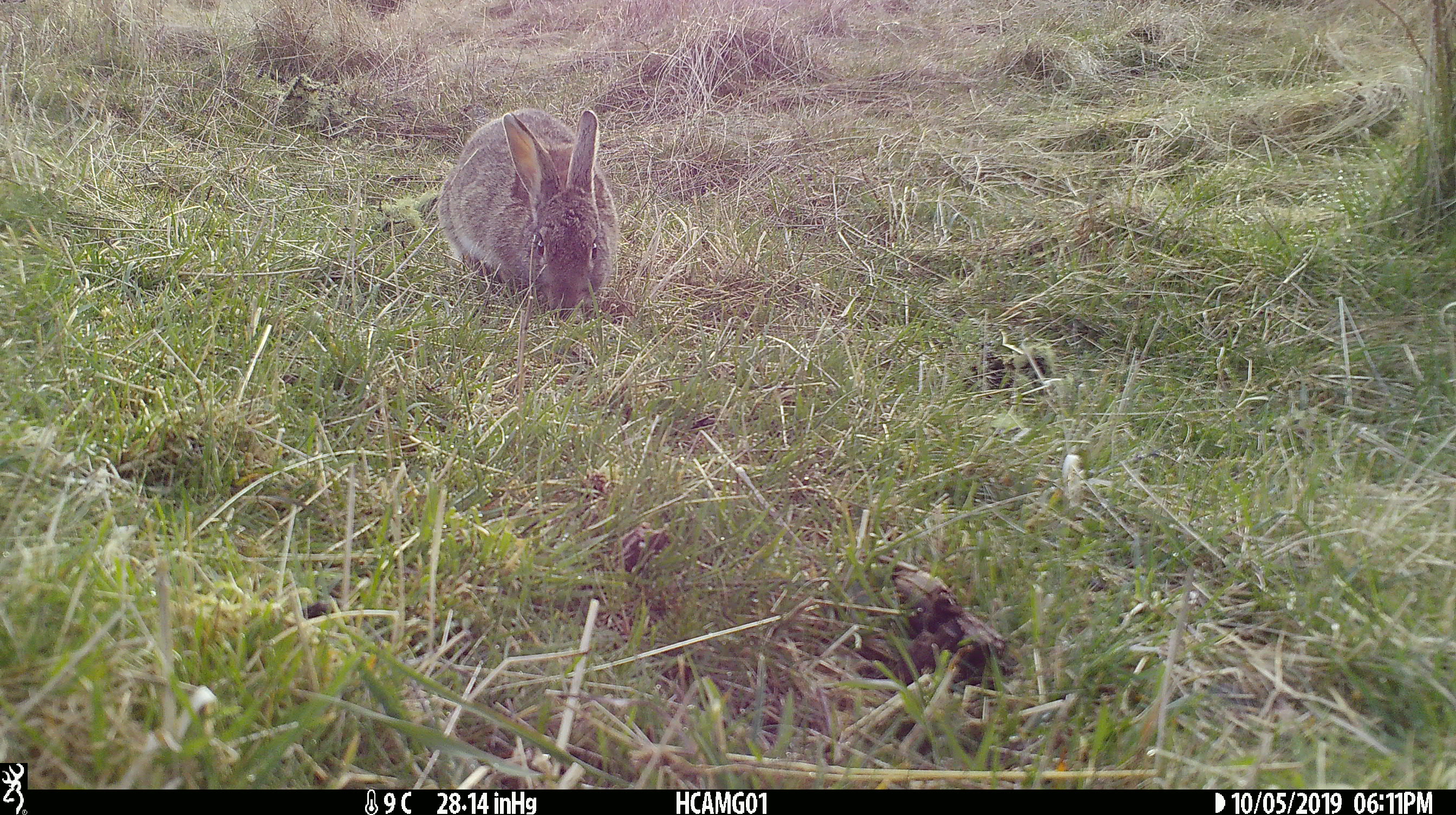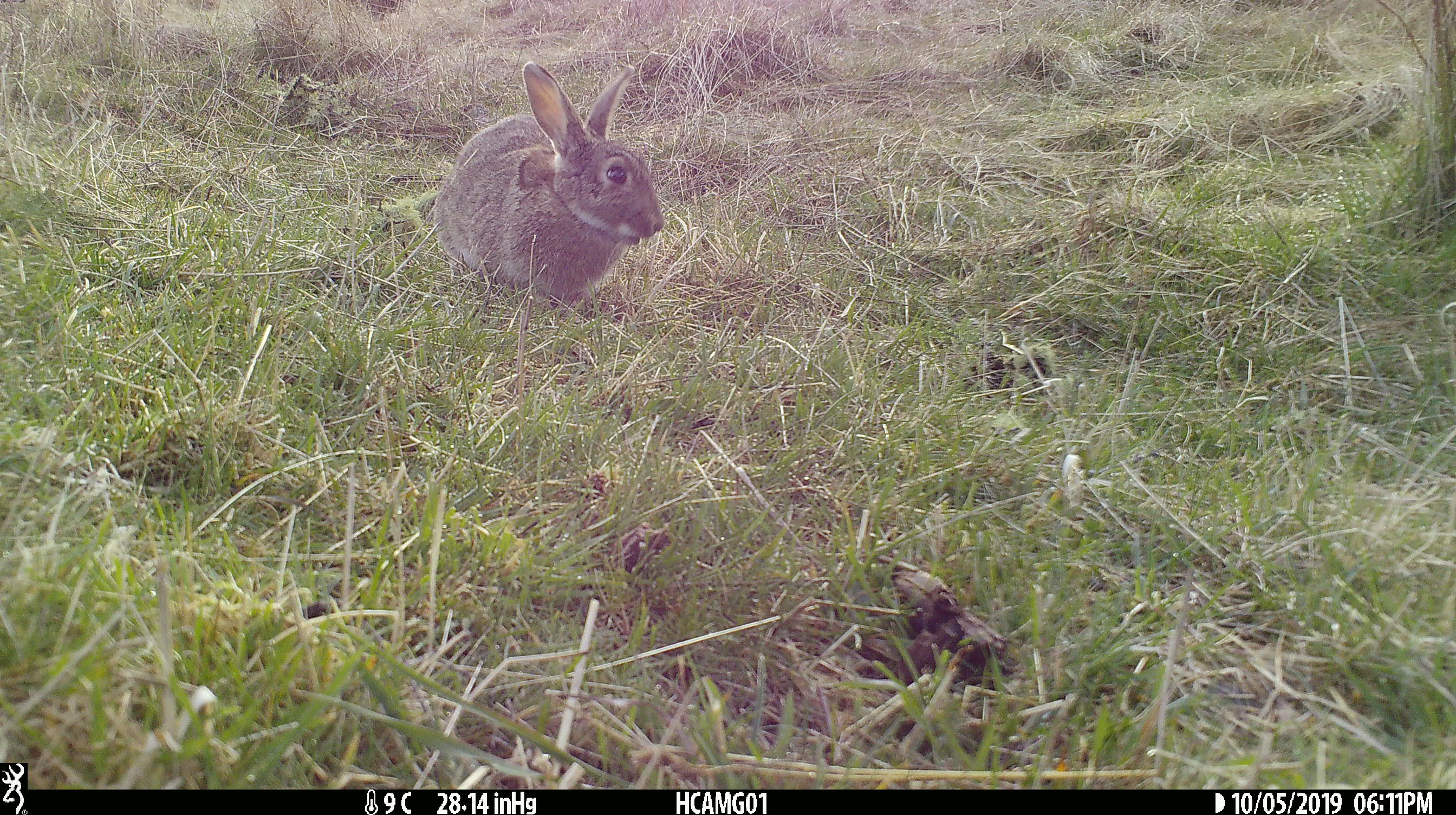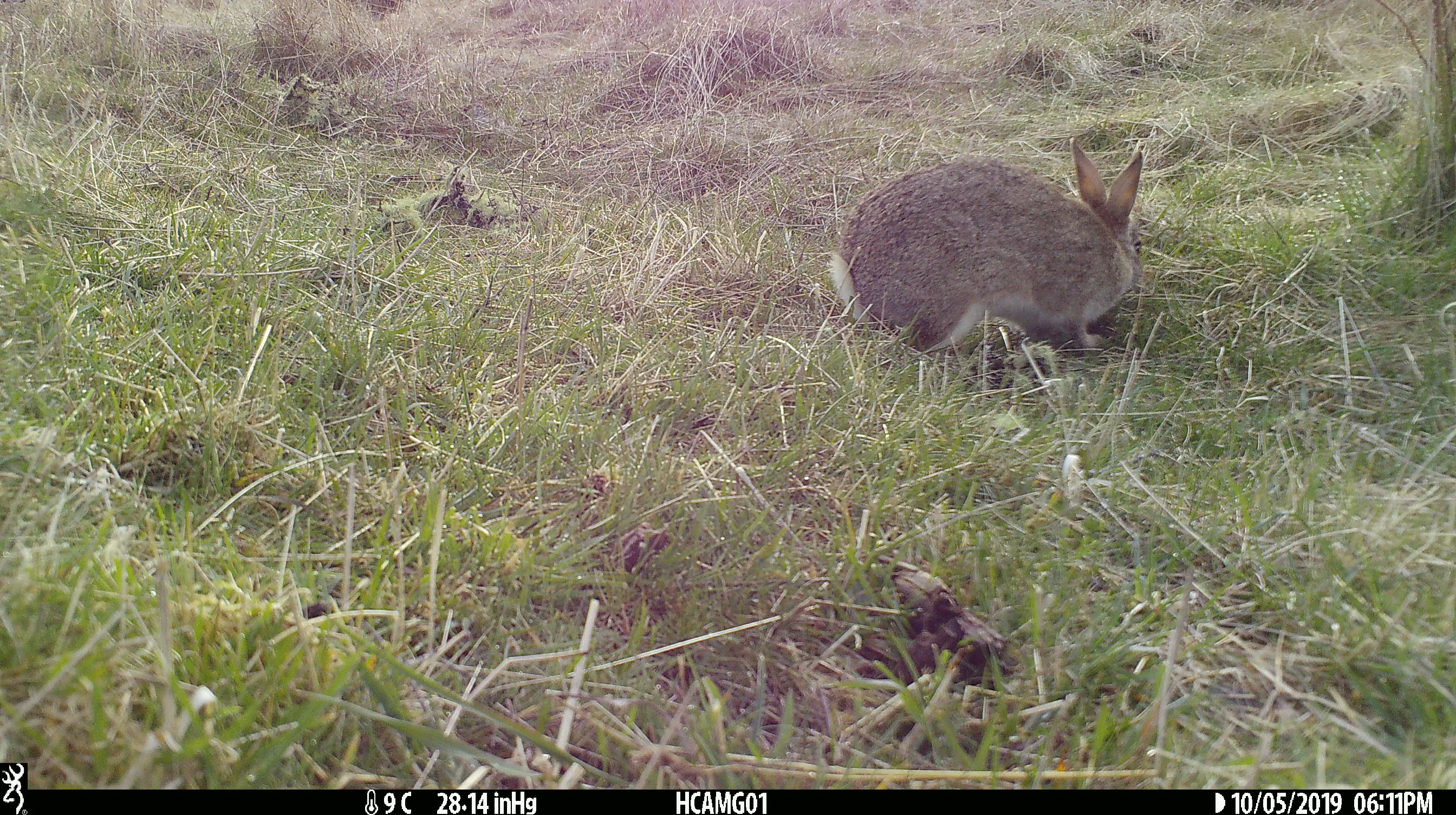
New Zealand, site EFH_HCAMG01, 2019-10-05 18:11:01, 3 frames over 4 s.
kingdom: Animalia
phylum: Chordata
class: Mammalia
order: Lagomorpha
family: Leporidae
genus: Oryctolagus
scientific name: Oryctolagus cuniculus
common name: european rabbit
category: rabbit